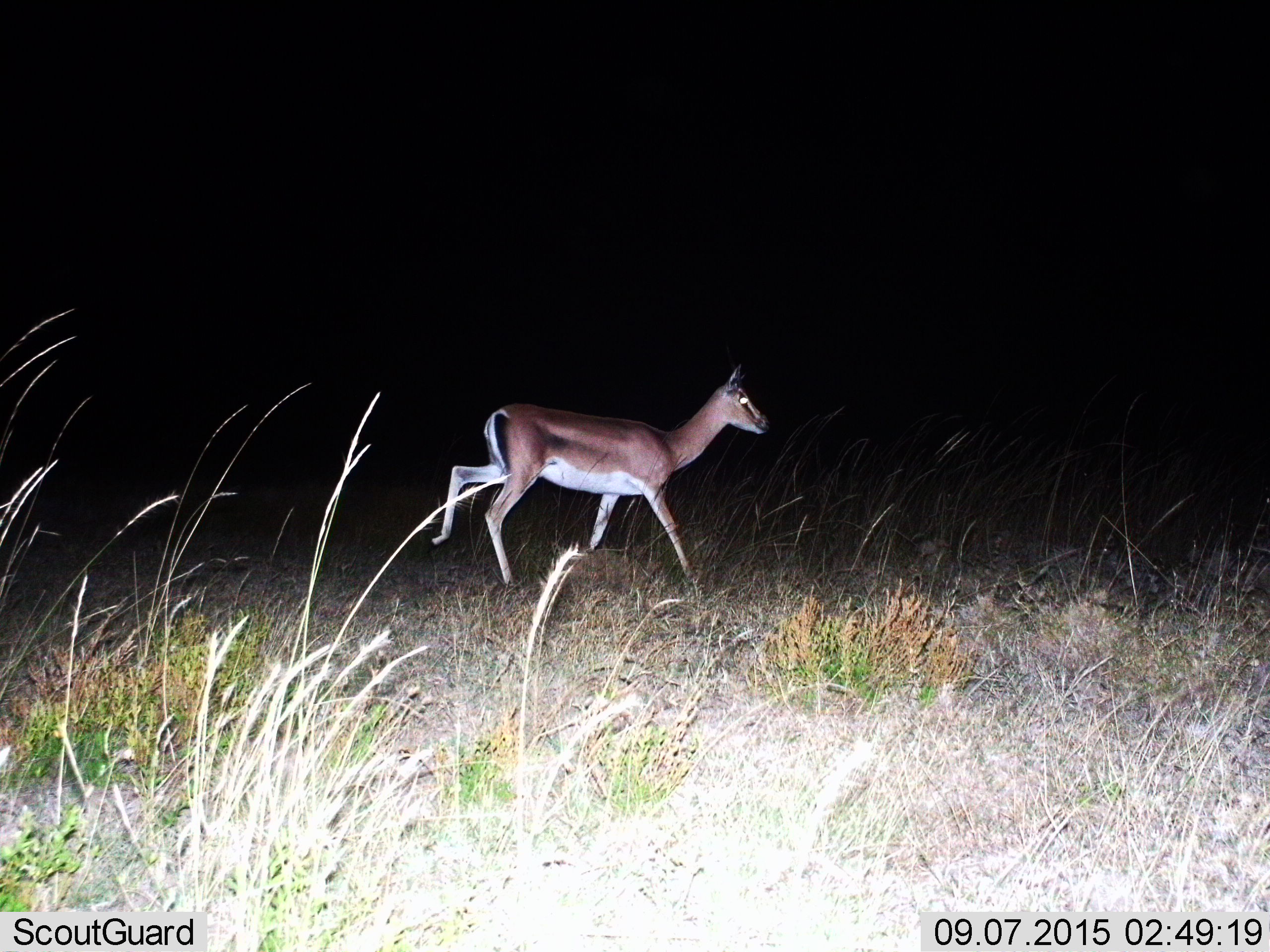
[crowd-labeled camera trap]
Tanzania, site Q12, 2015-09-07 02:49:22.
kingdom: Animalia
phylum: Chordata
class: Mammalia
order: Artiodactyla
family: Bovidae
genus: Nanger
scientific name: Nanger granti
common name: grant's gazelle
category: gazellegrants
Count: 1.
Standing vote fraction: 0%.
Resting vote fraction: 0%.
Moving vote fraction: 100%.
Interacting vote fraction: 0%.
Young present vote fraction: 0%.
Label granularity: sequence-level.